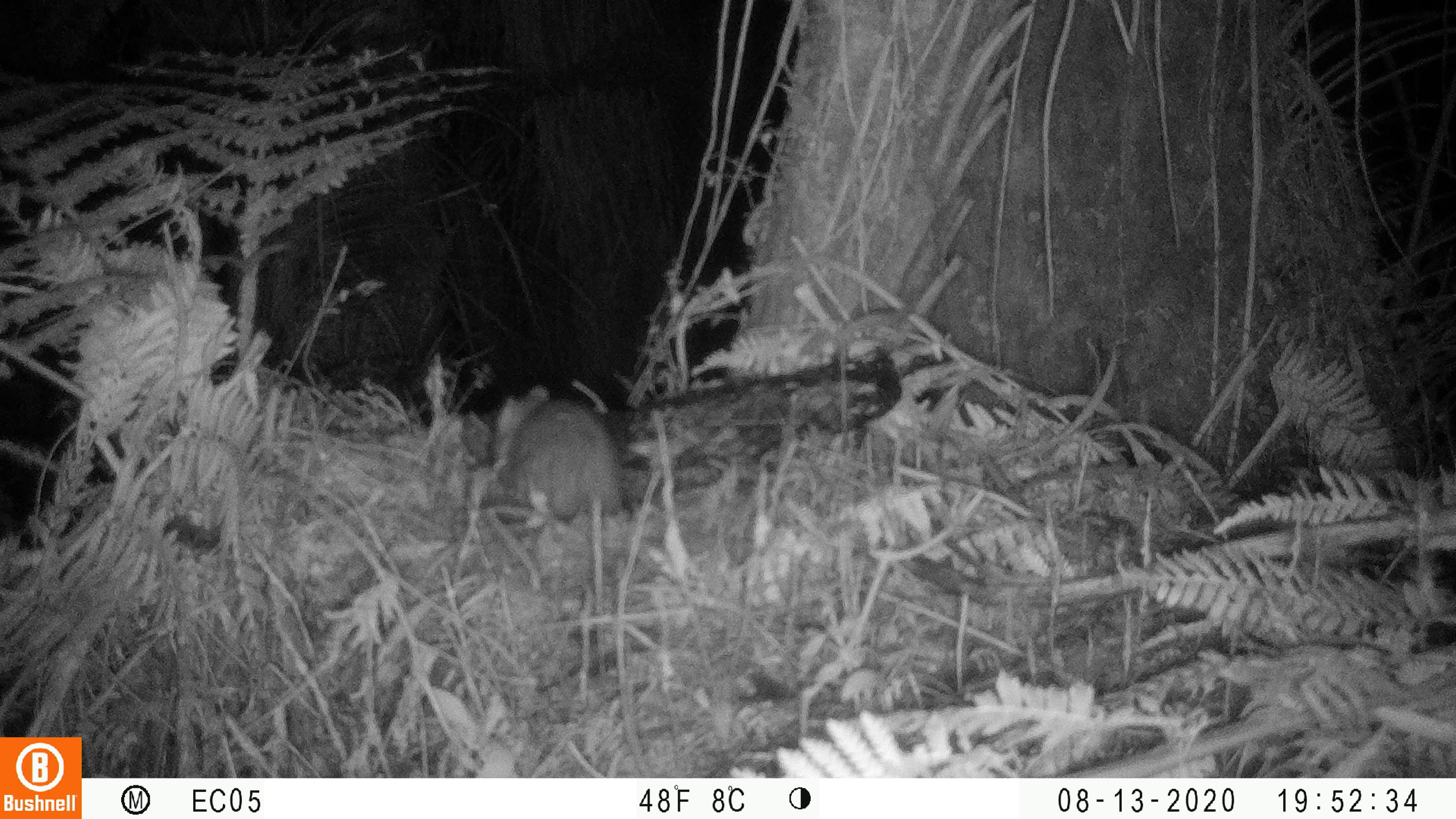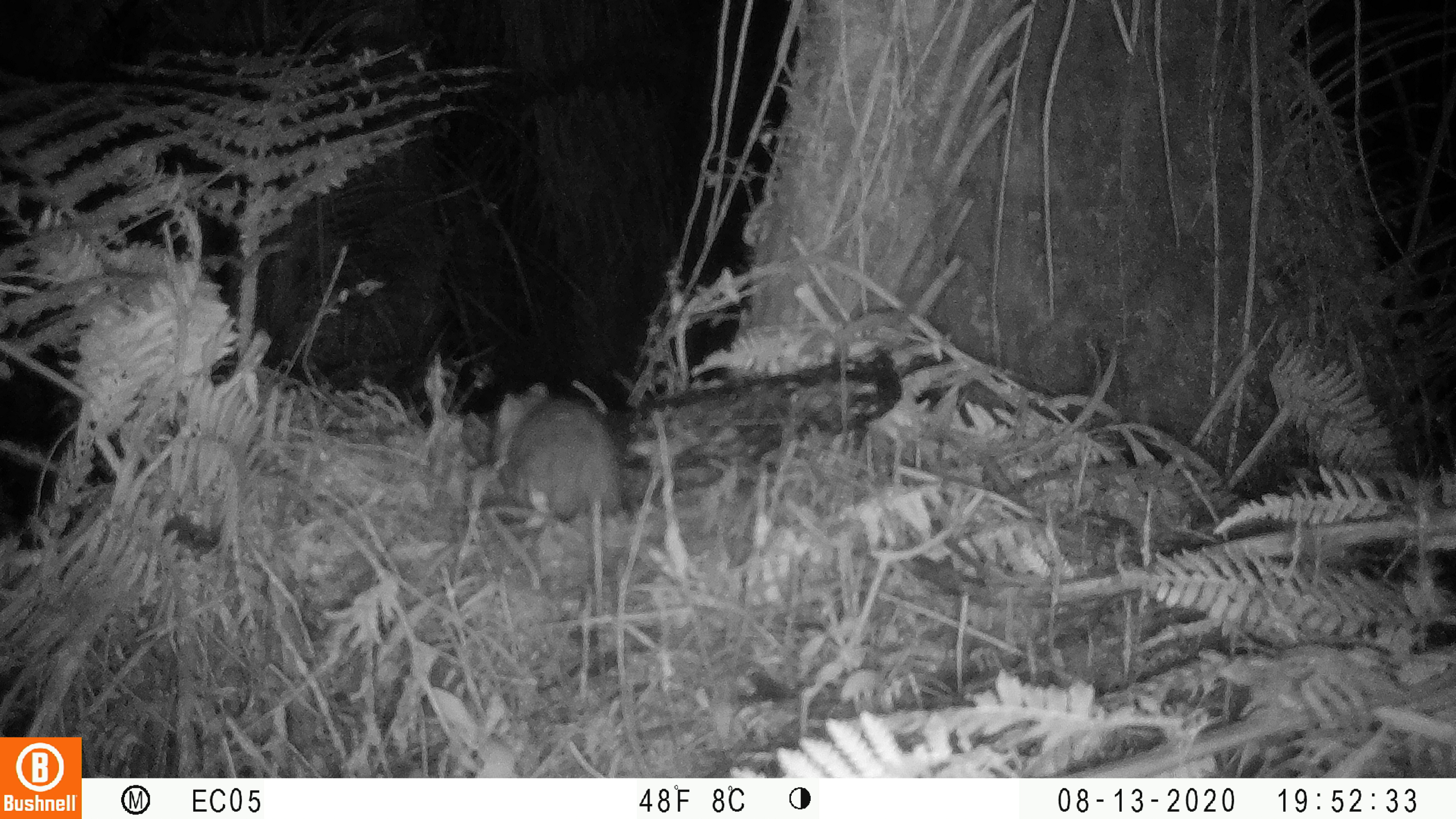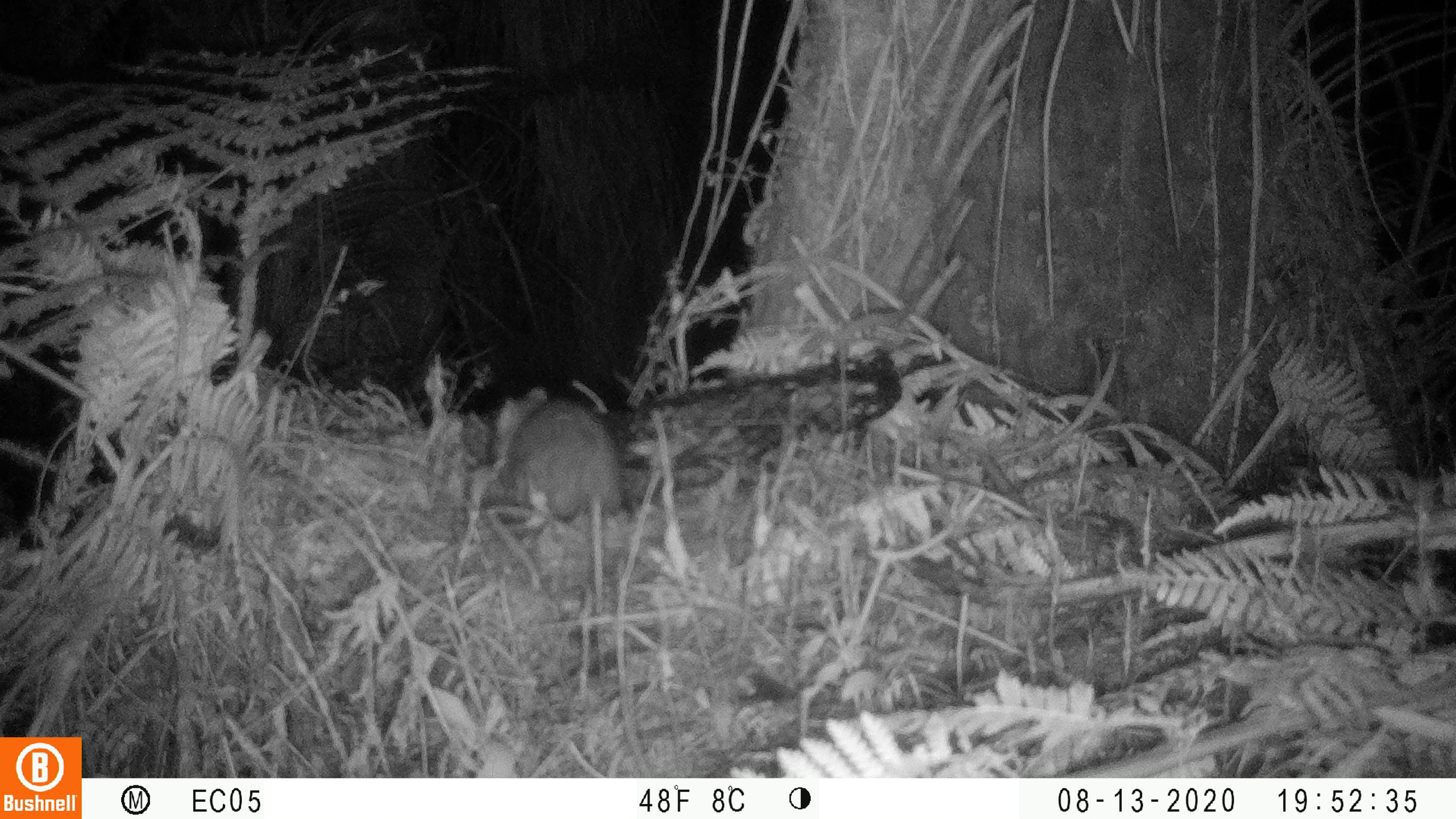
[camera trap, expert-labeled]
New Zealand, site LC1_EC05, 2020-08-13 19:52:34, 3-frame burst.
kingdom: Animalia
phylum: Chordata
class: Mammalia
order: Rodentia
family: Muridae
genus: Rattus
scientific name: Rattus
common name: rat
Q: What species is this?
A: Rat (Rattus).